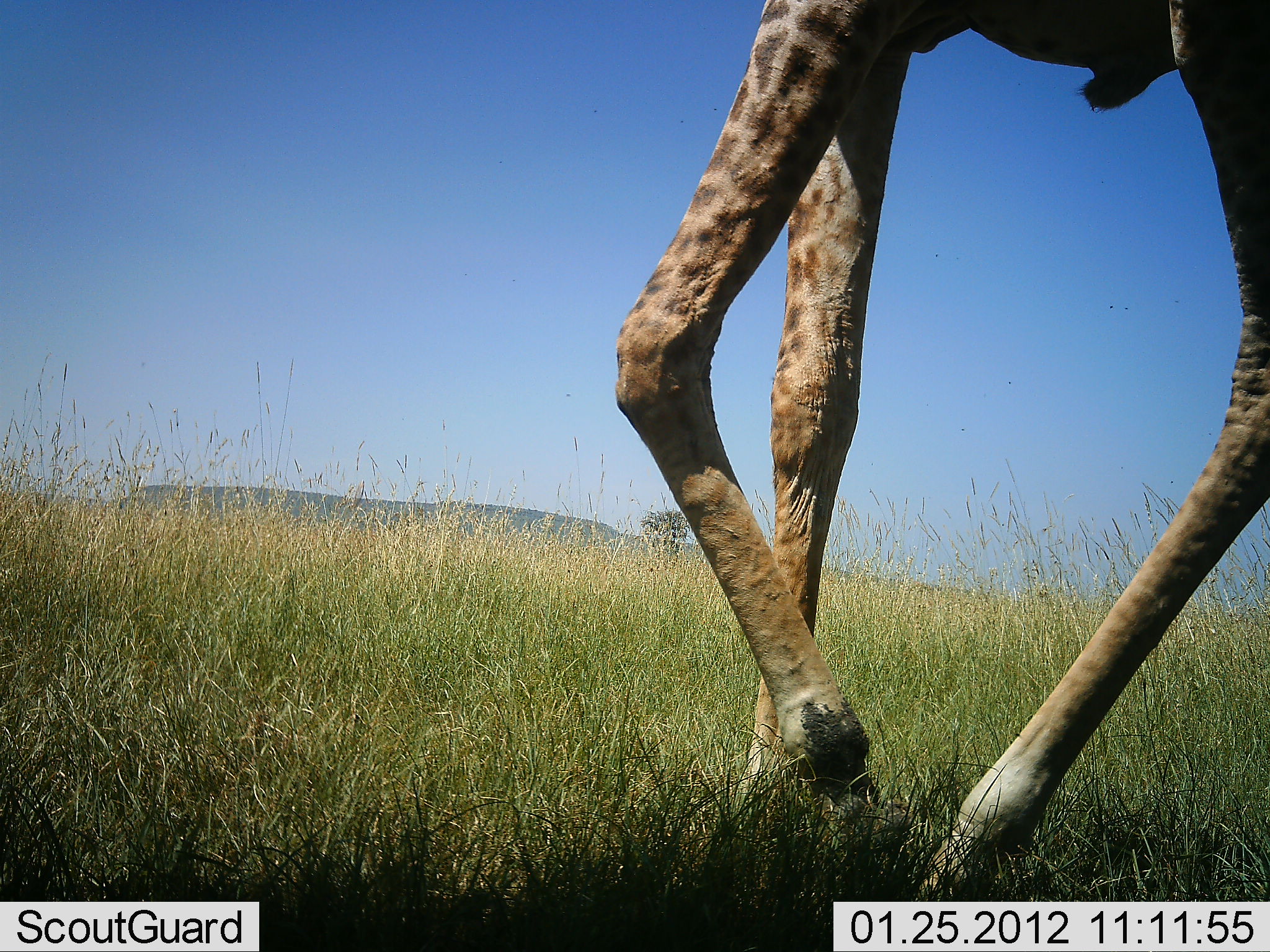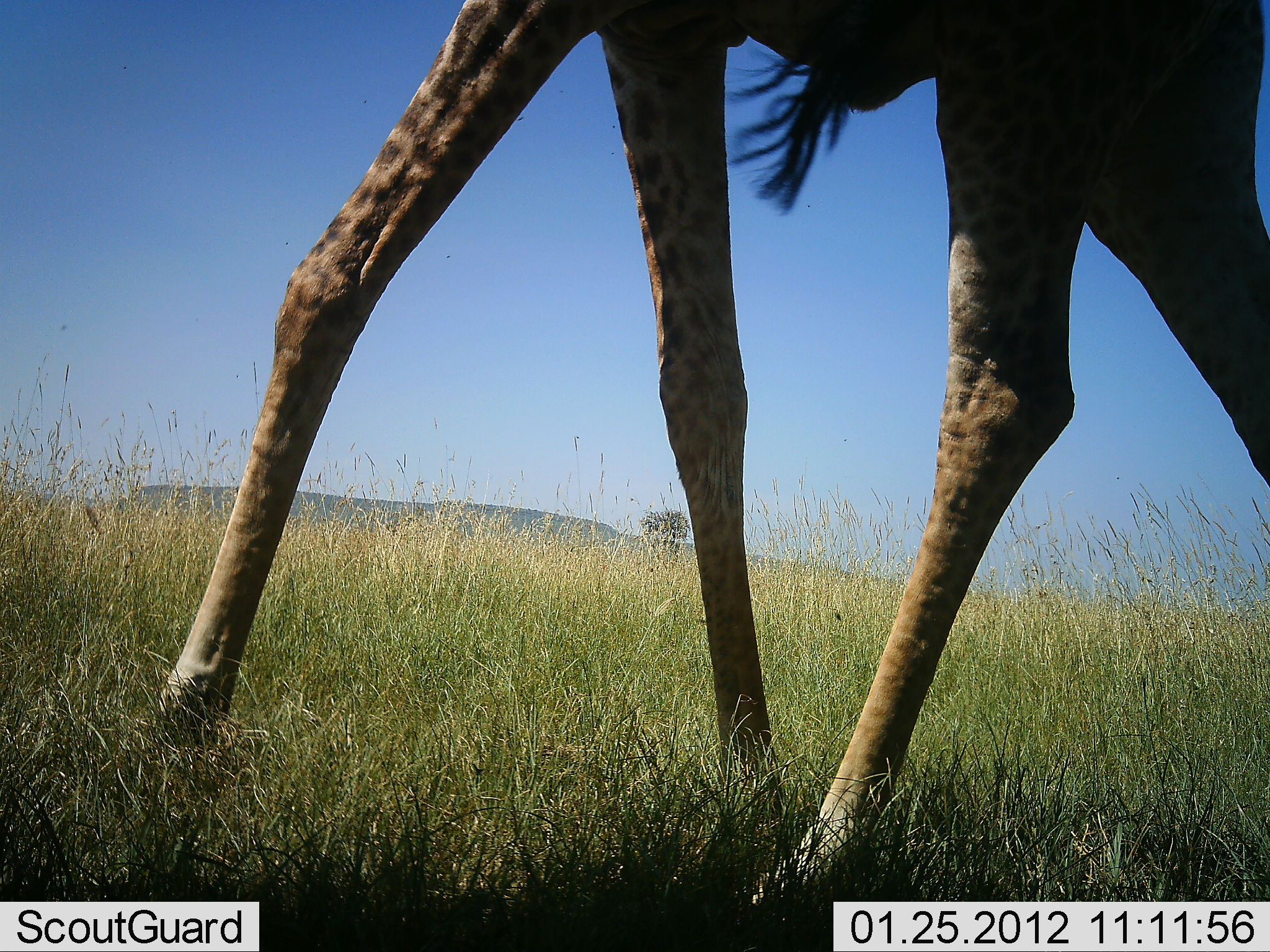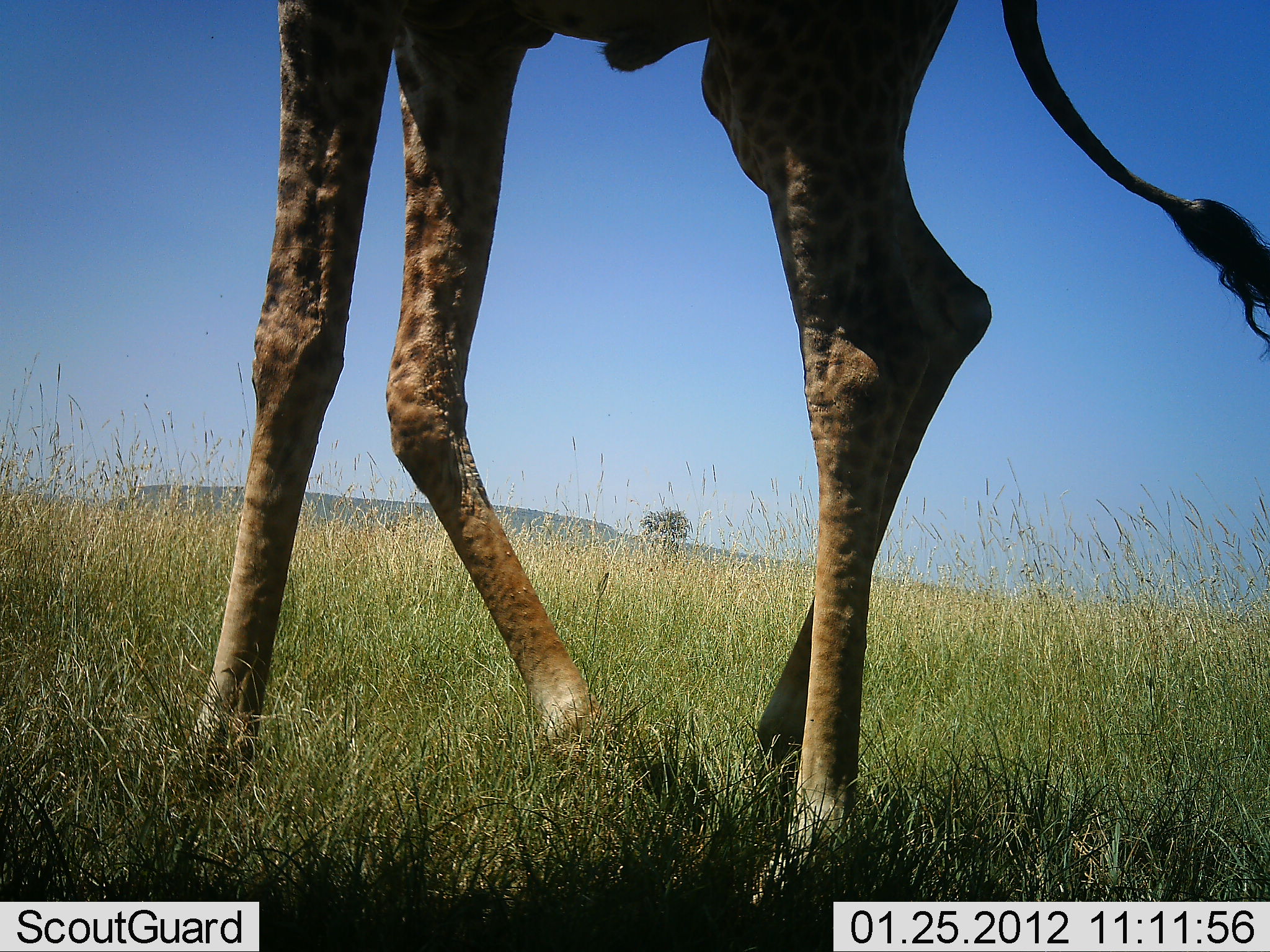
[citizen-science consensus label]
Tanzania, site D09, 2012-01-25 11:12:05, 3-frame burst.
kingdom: Animalia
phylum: Chordata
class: Mammalia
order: Artiodactyla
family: Giraffidae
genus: Giraffa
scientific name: Giraffa camelopardalis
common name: giraffe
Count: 1.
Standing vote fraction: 6%.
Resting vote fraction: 0%.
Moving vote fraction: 100%.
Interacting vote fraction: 0%.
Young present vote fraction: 0%.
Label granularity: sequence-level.